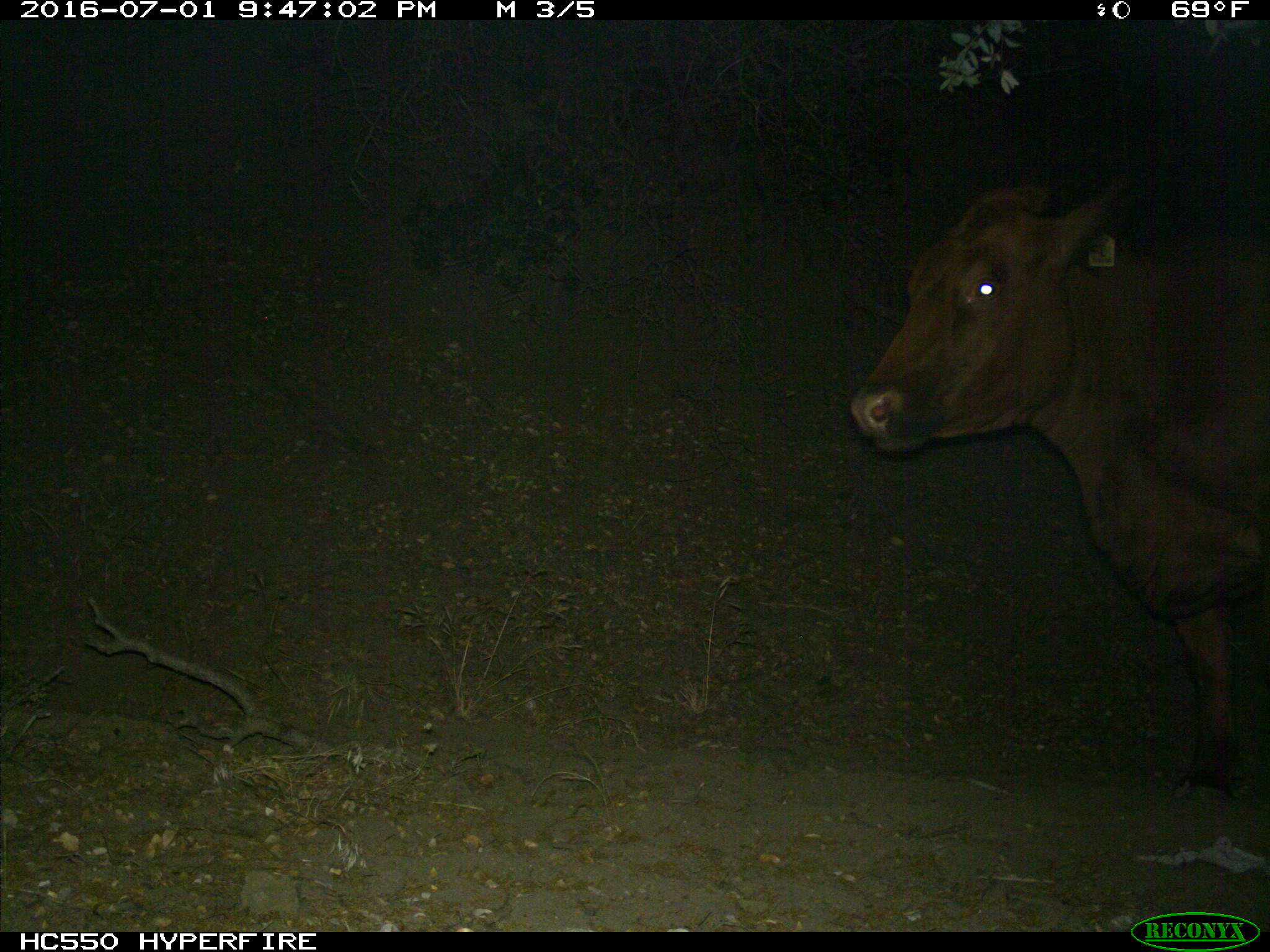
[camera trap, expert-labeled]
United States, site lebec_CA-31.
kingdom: Animalia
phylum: Chordata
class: Mammalia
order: Artiodactyla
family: Bovidae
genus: Bos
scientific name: Bos taurus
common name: domestic cow